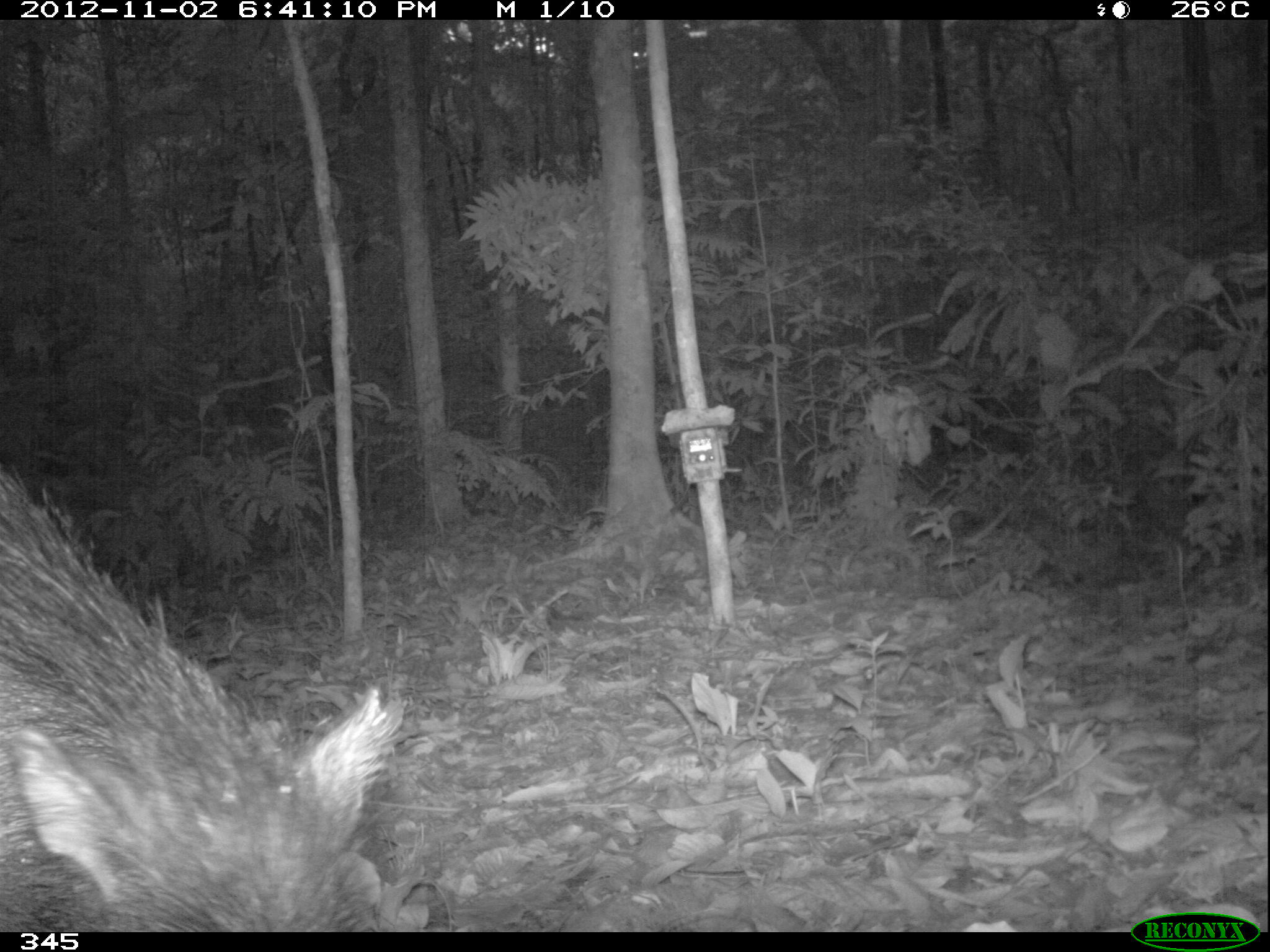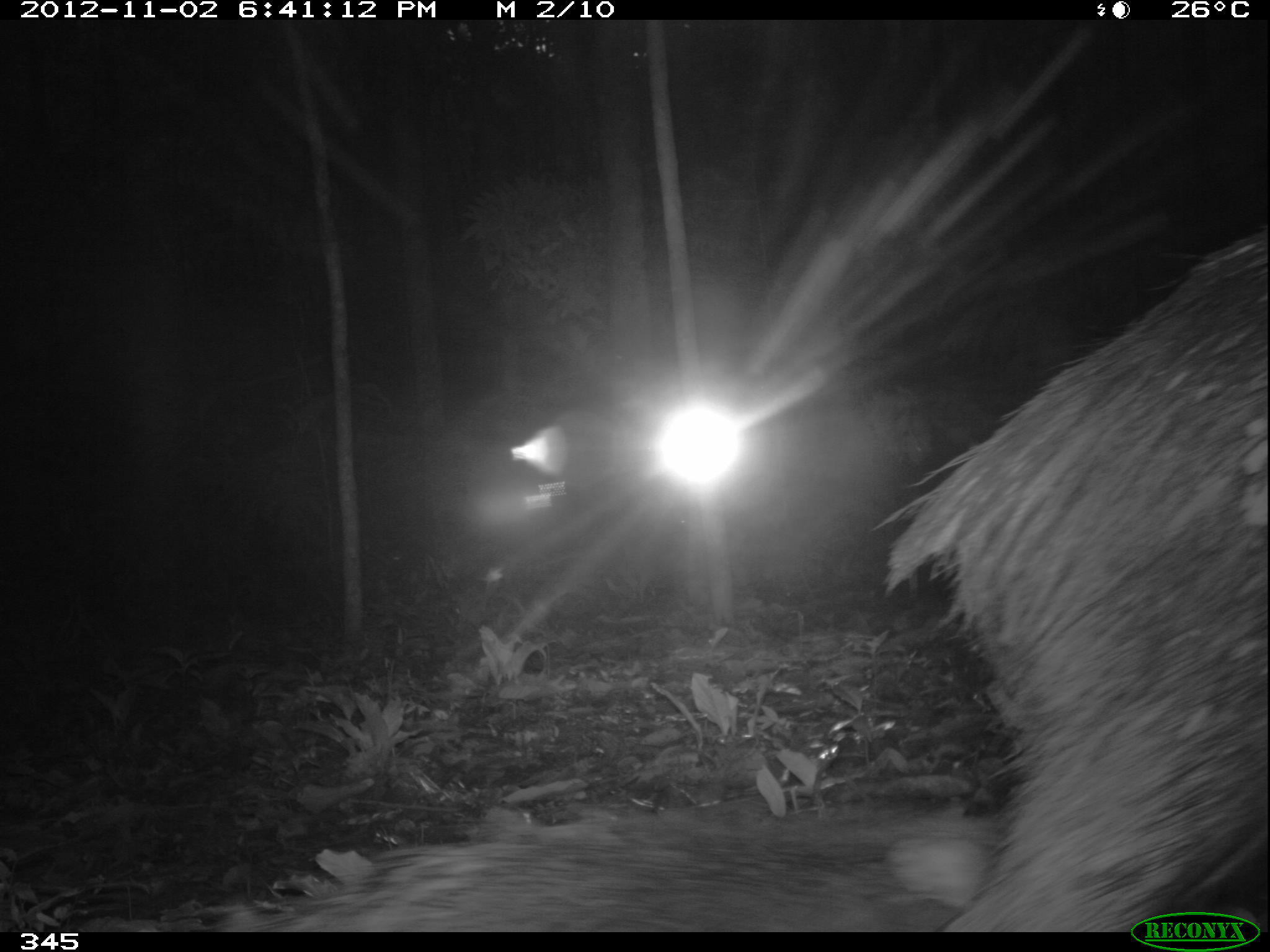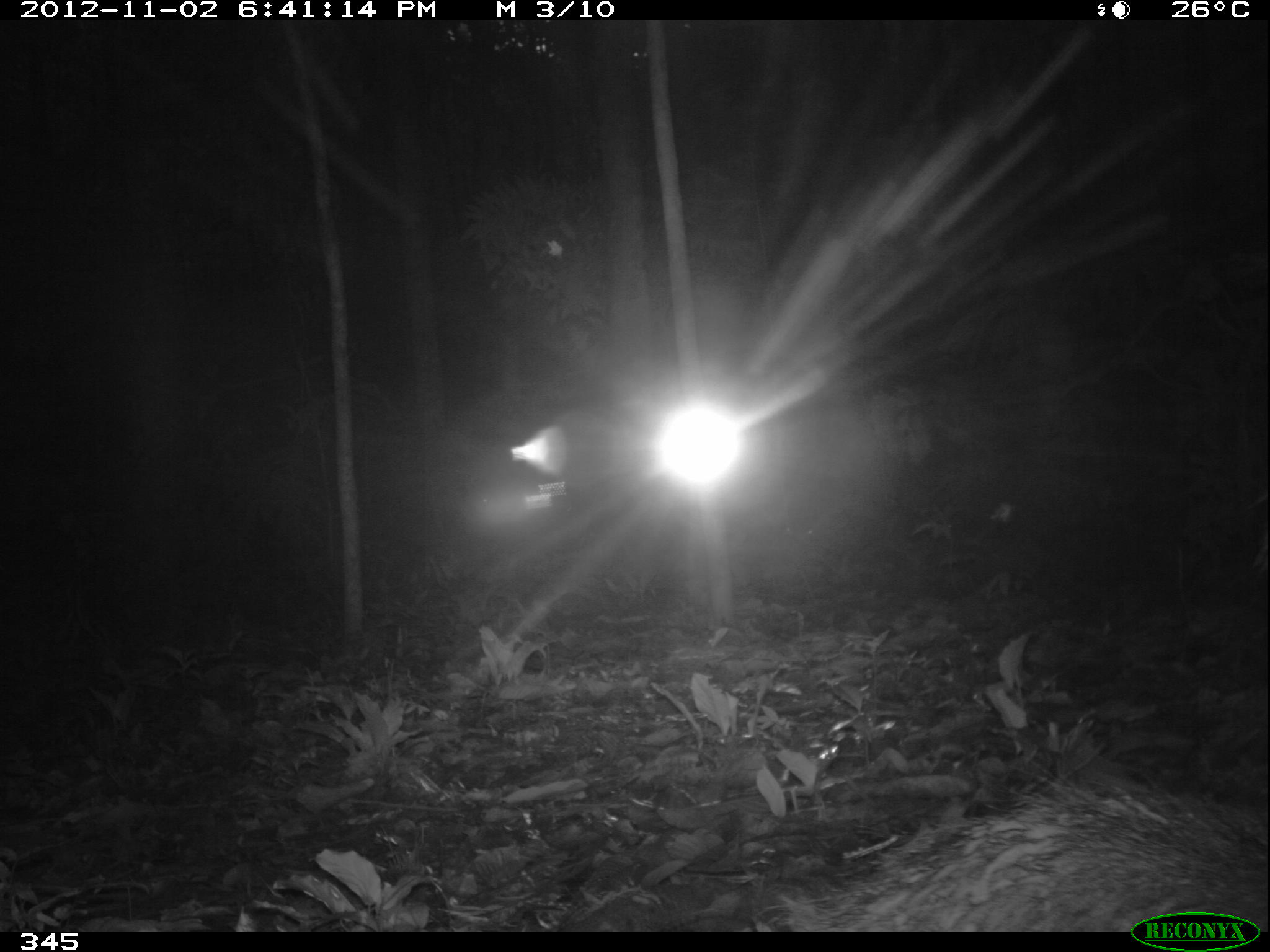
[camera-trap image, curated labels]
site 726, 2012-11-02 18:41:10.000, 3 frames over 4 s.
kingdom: Animalia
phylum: Chordata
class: Mammalia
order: Artiodactyla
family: Tayassuidae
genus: Tayassu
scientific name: Tayassu pecari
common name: white-lipped peccary